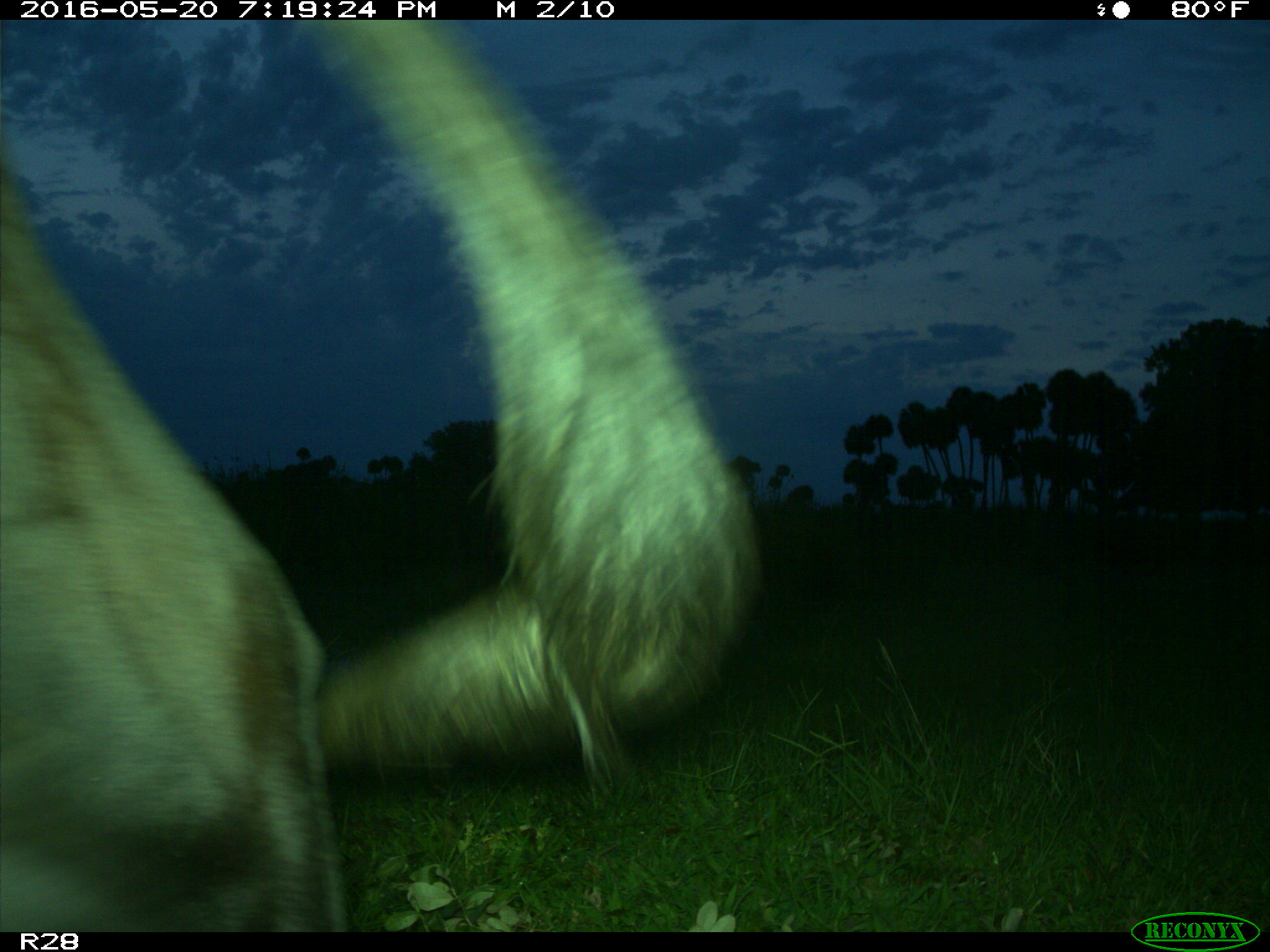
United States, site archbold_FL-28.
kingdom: Animalia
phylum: Chordata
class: Mammalia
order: Artiodactyla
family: Bovidae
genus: Bos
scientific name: Bos taurus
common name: domestic cow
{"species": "Bos taurus (domestic cow)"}